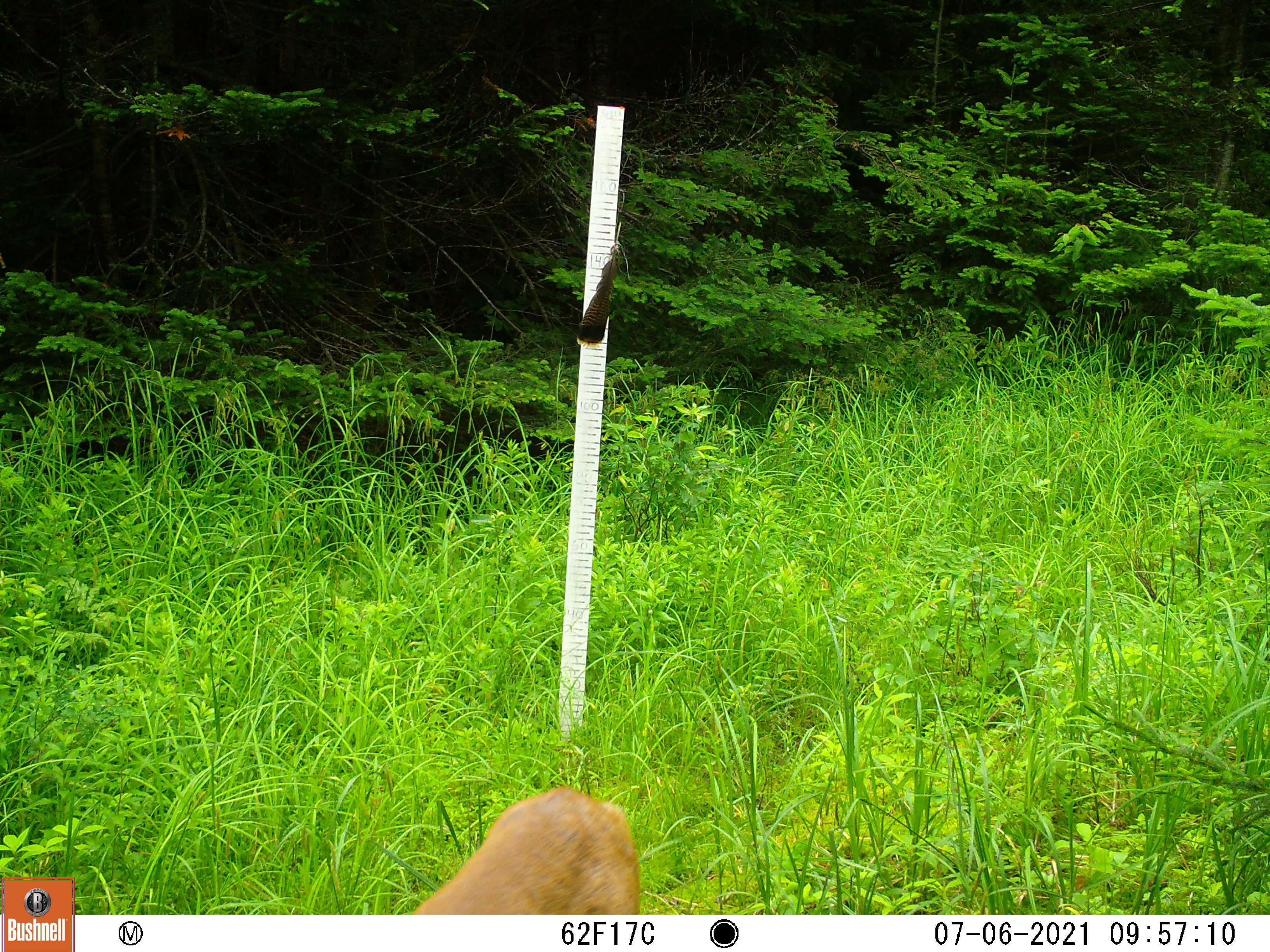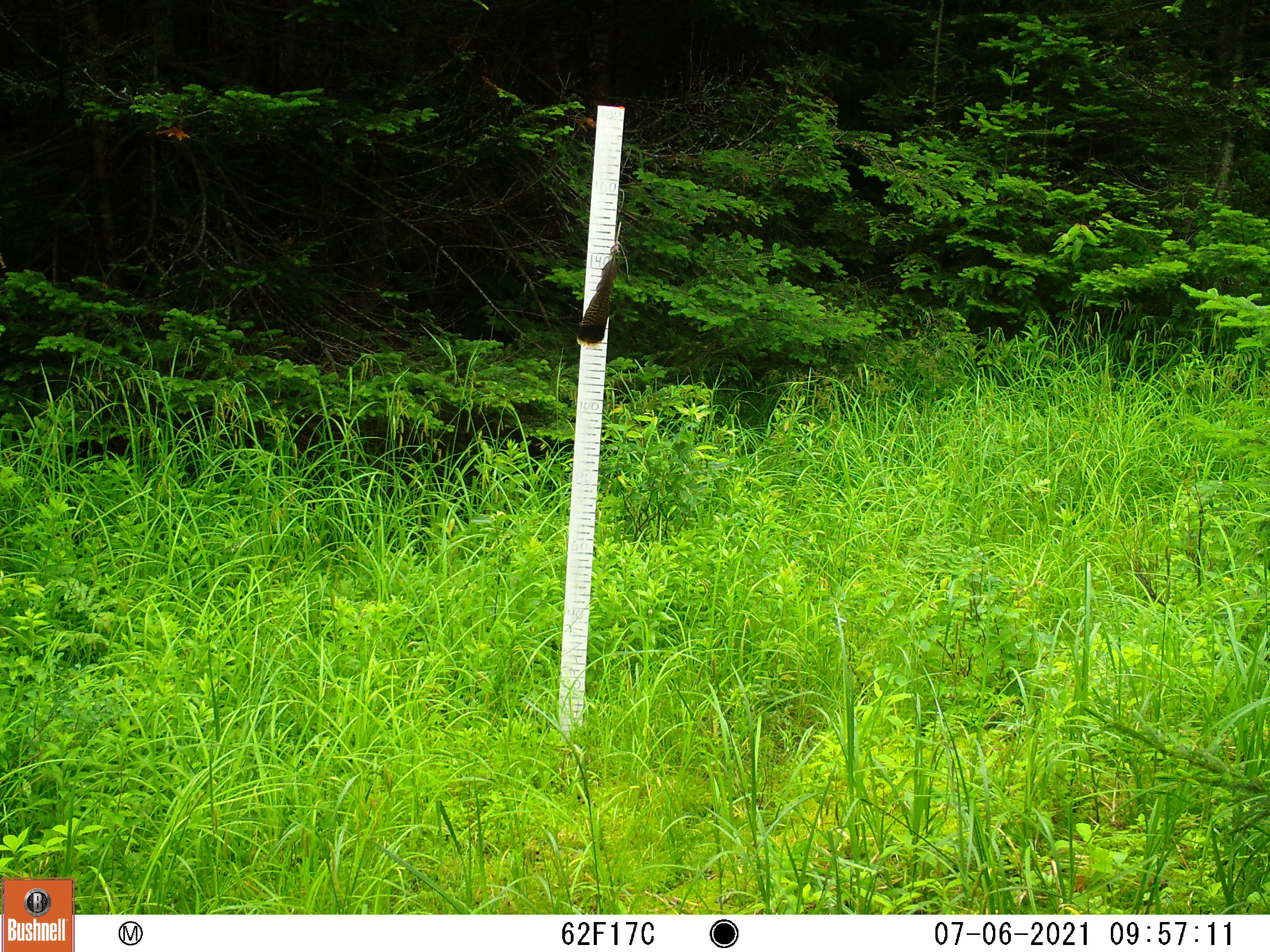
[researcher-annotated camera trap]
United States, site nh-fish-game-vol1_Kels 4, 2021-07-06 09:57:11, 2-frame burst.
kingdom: Animalia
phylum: Chordata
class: Mammalia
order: Artiodactyla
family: Cervidae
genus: Odocoileus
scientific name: Odocoileus virginianus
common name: white-tailed deer